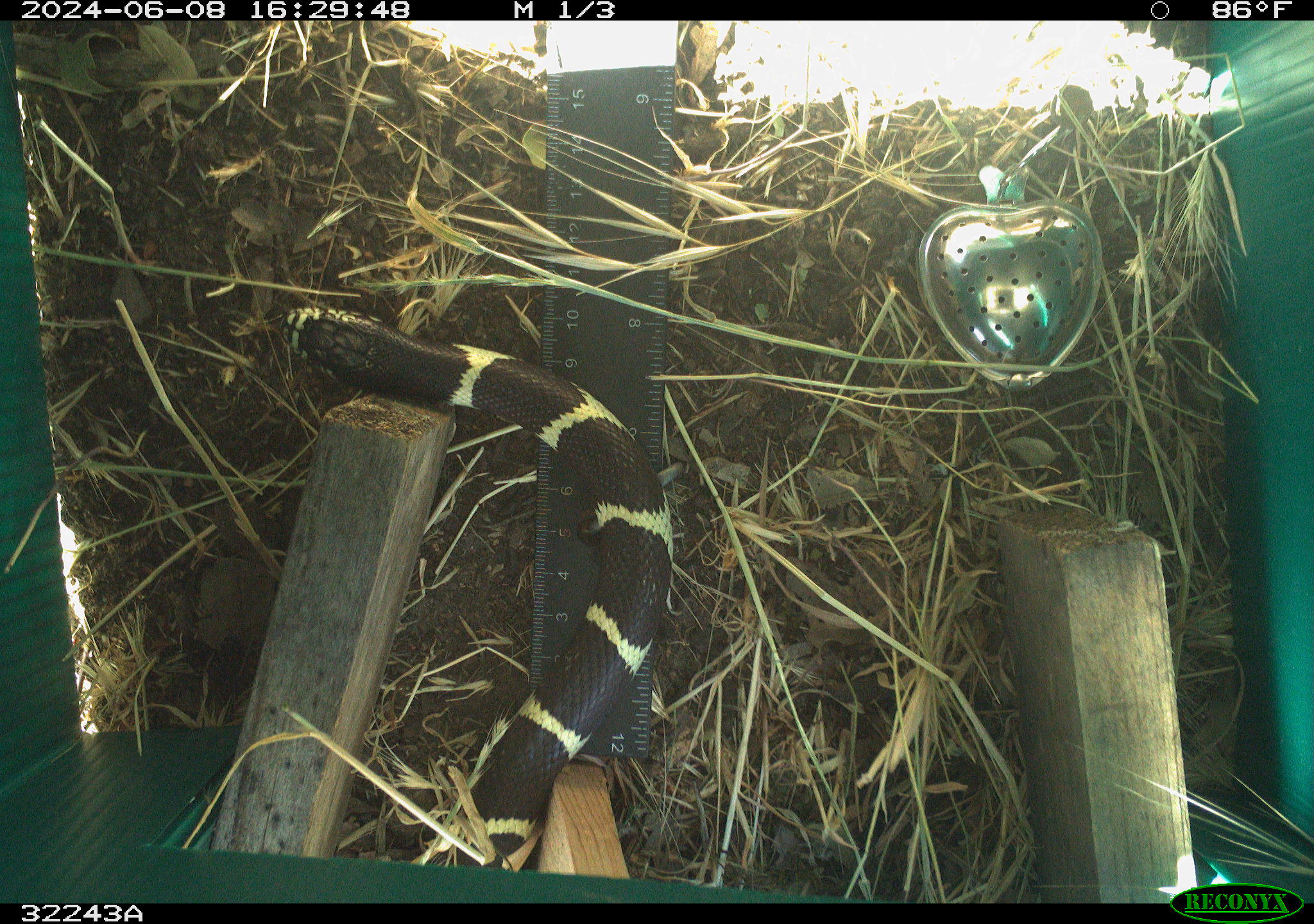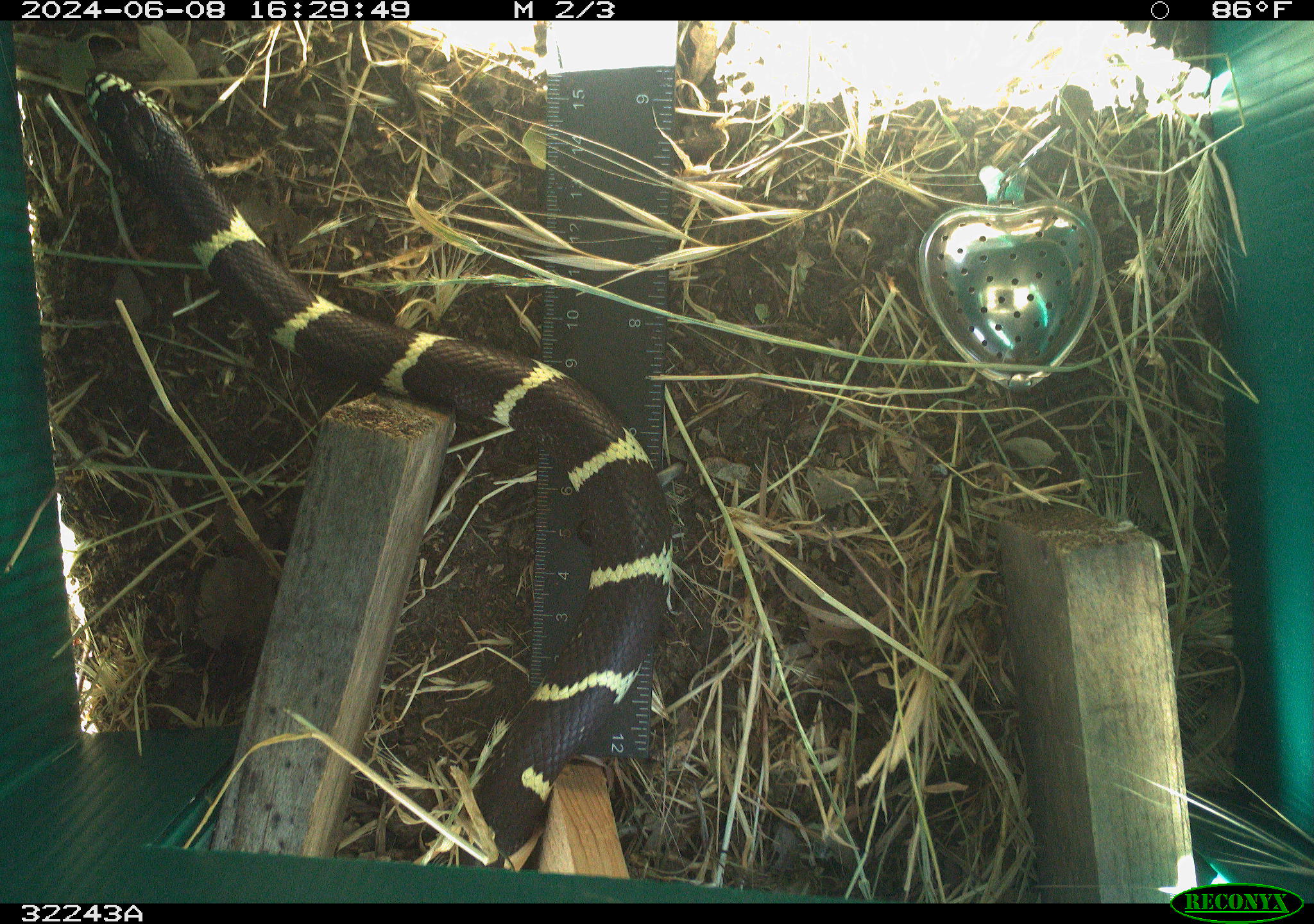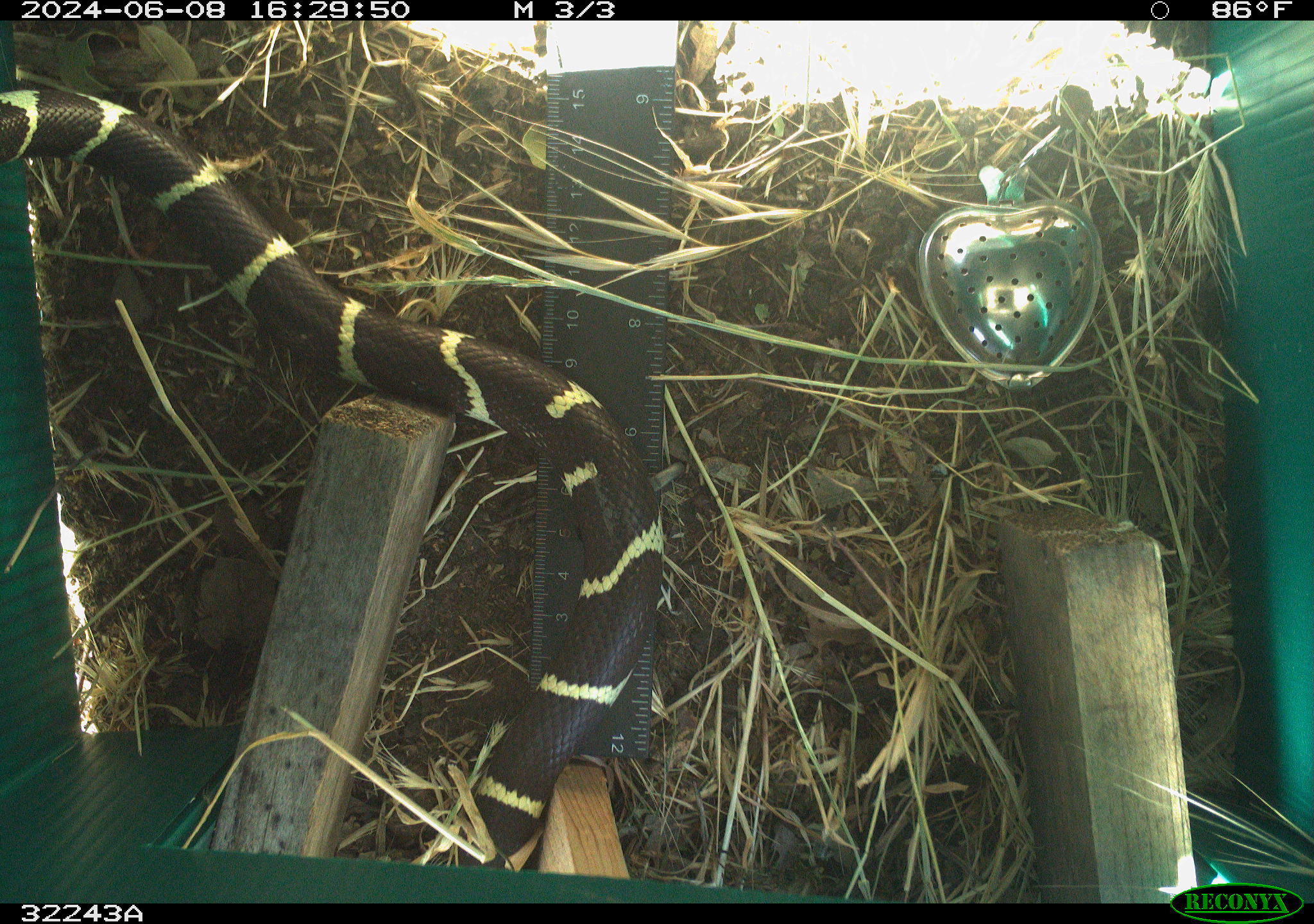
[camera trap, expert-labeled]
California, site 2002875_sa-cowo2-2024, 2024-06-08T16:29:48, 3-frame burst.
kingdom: Animalia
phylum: Chordata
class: Reptilia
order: Squamata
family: Colubridae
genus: Lampropeltis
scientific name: Lampropeltis californiae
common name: california kingsnake